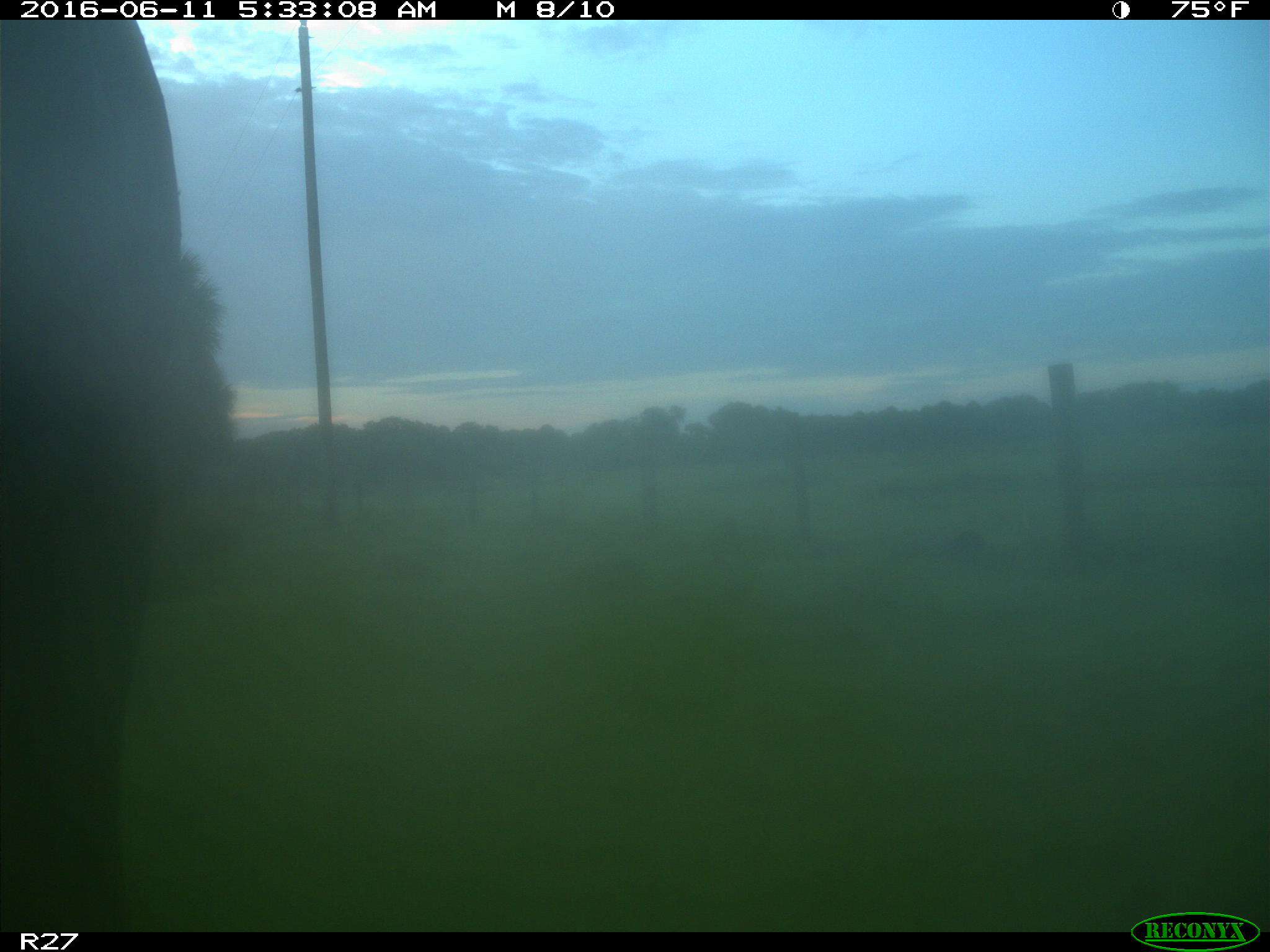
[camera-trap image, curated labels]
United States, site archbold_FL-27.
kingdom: Animalia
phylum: Chordata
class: Mammalia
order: Artiodactyla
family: Bovidae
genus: Bos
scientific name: Bos taurus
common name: domestic cow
Bos taurus (domestic cow).